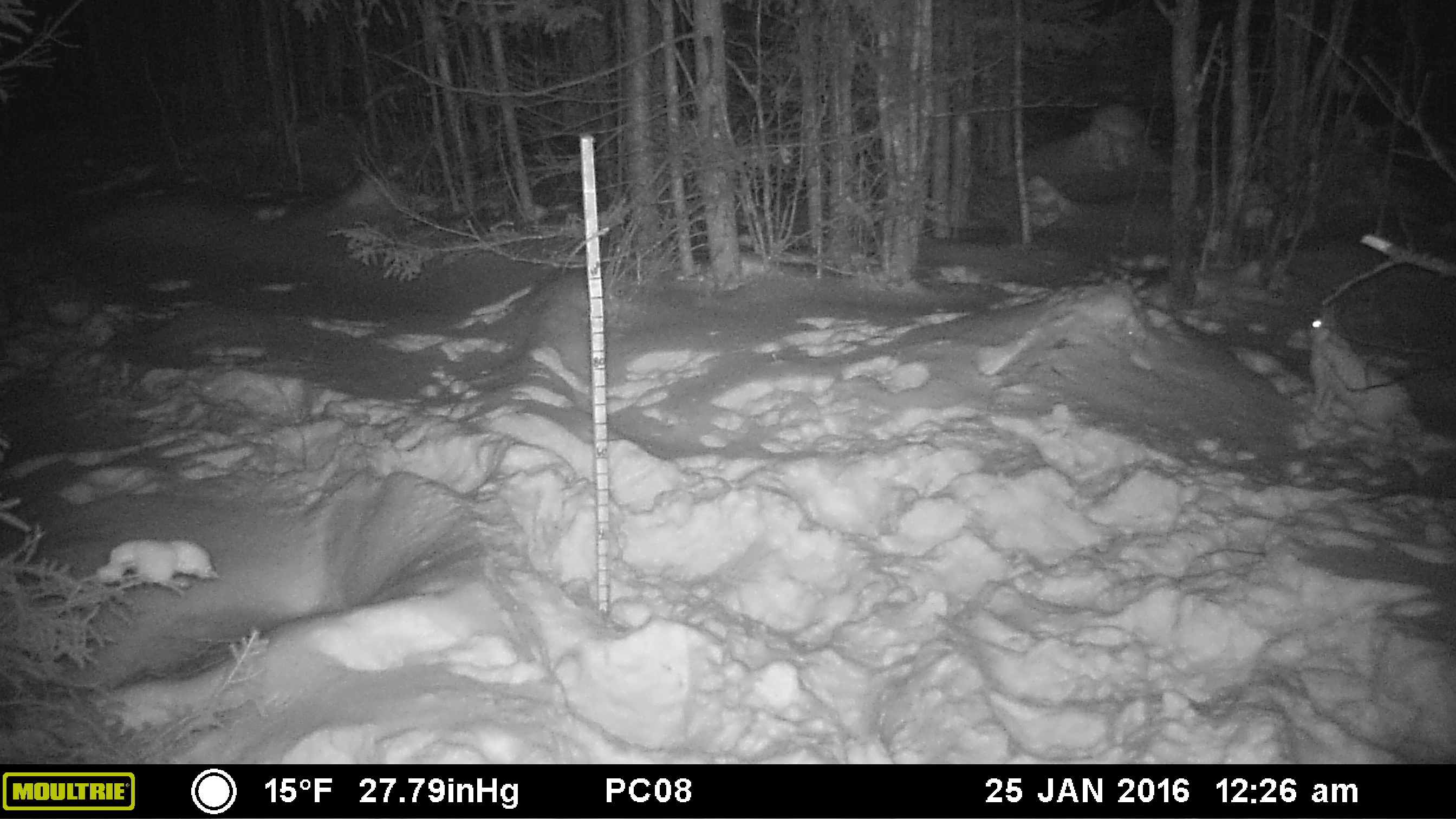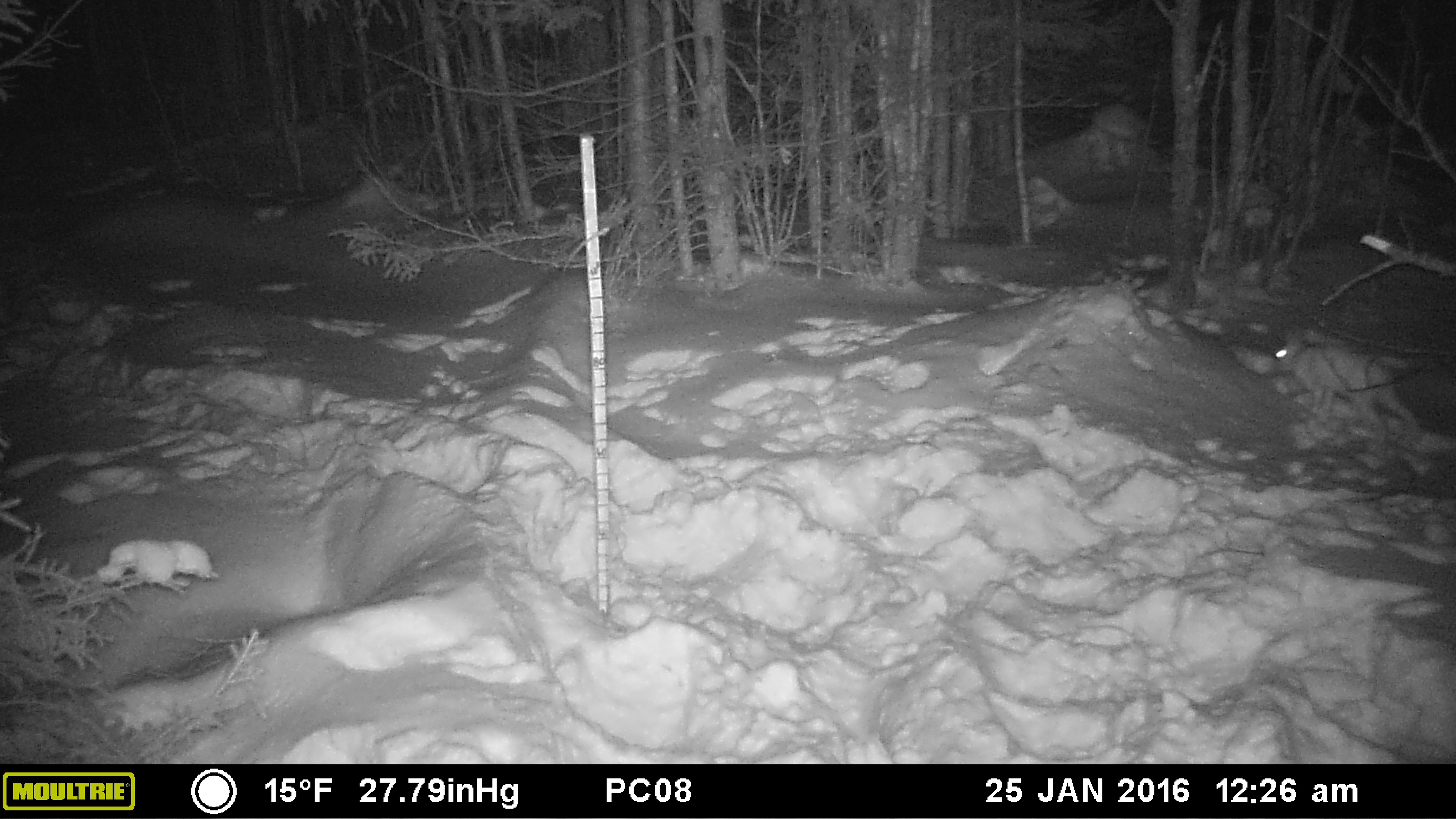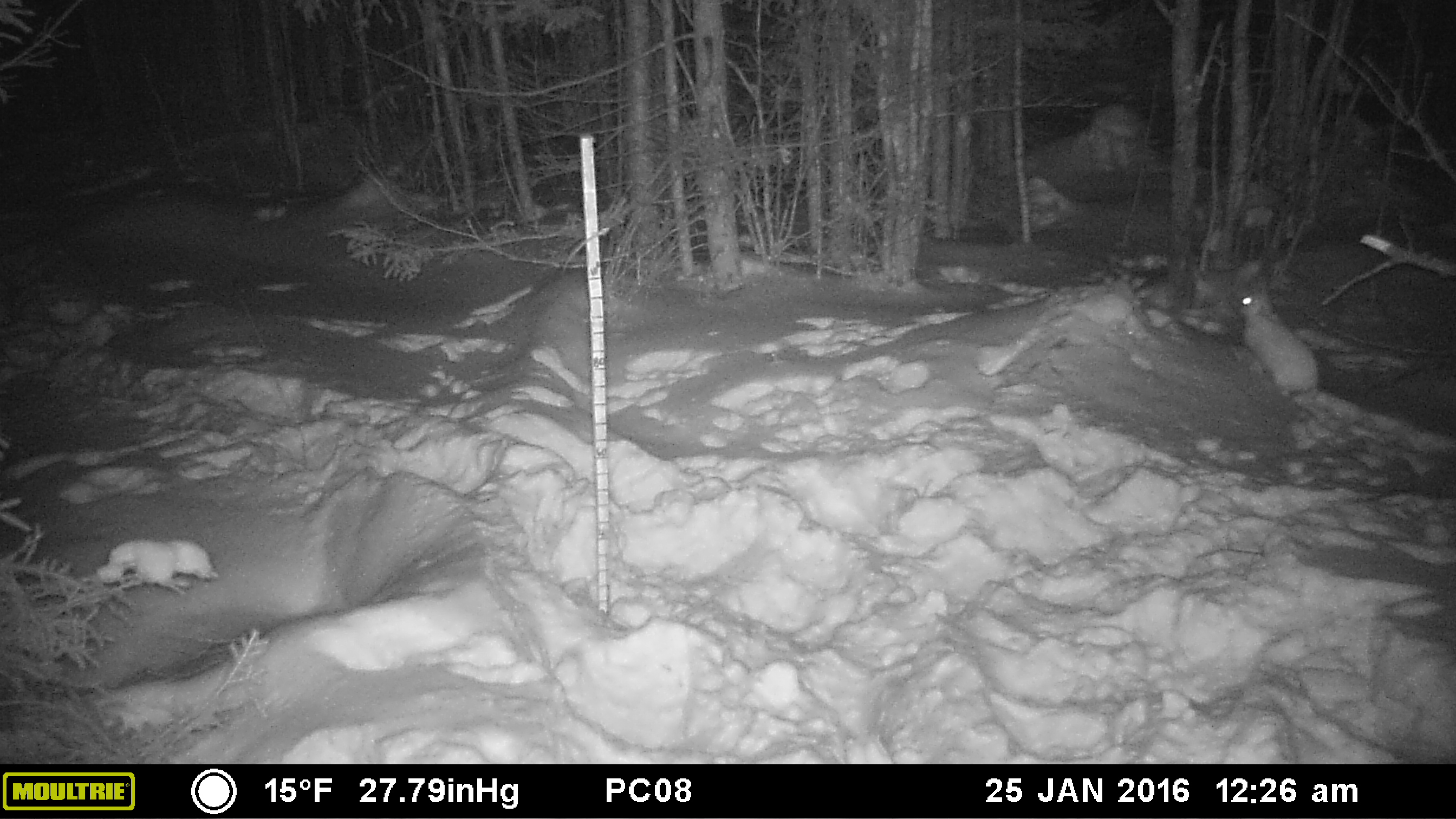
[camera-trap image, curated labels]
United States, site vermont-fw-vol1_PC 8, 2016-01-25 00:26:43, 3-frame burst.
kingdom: Animalia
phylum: Chordata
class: Mammalia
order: Lagomorpha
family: Leporidae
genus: Lepus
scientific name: Lepus americanus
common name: snowshoe hare